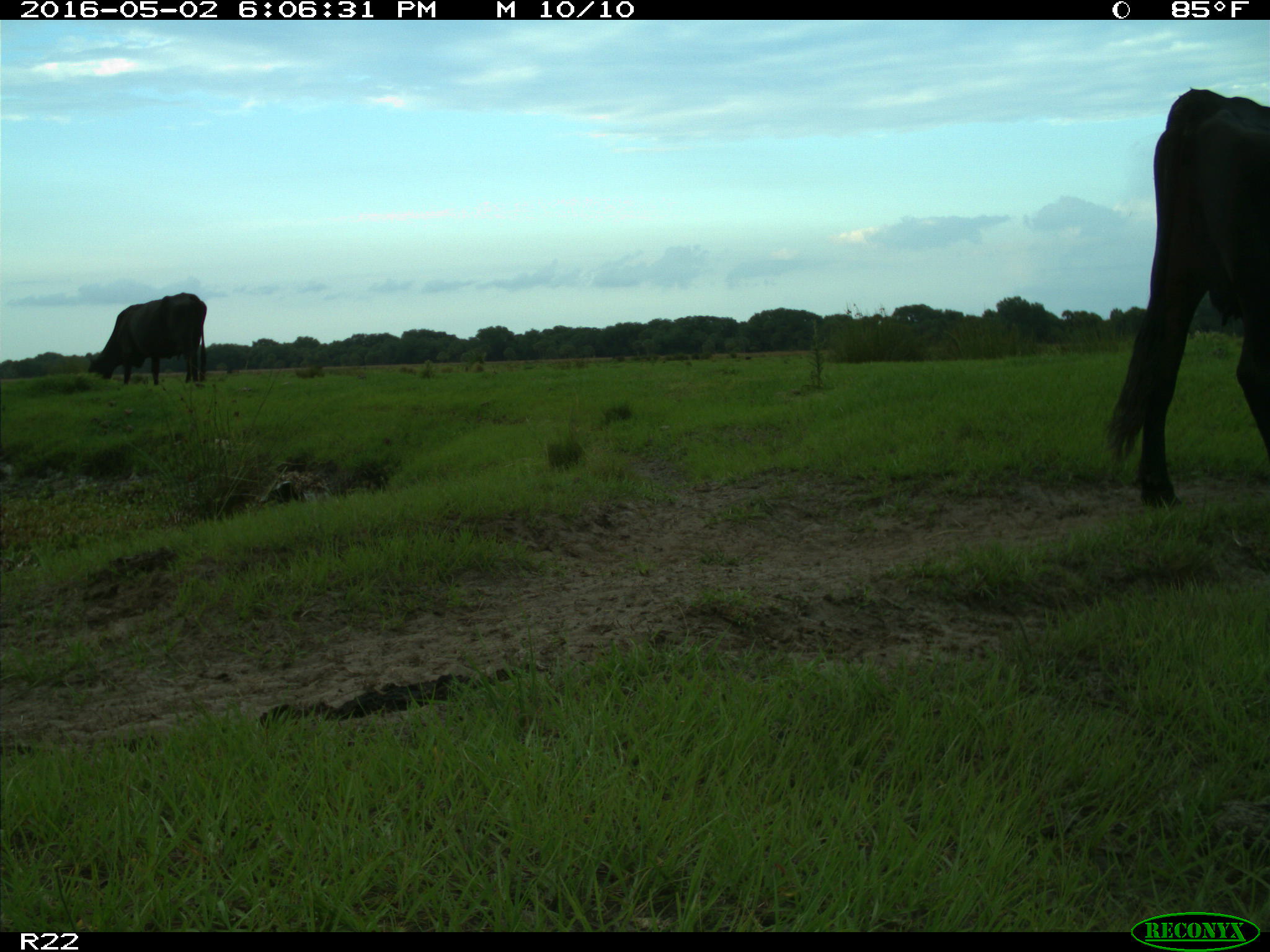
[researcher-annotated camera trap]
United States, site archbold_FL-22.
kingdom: Animalia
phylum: Chordata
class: Mammalia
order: Artiodactyla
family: Bovidae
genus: Bos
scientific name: Bos taurus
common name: domestic cow